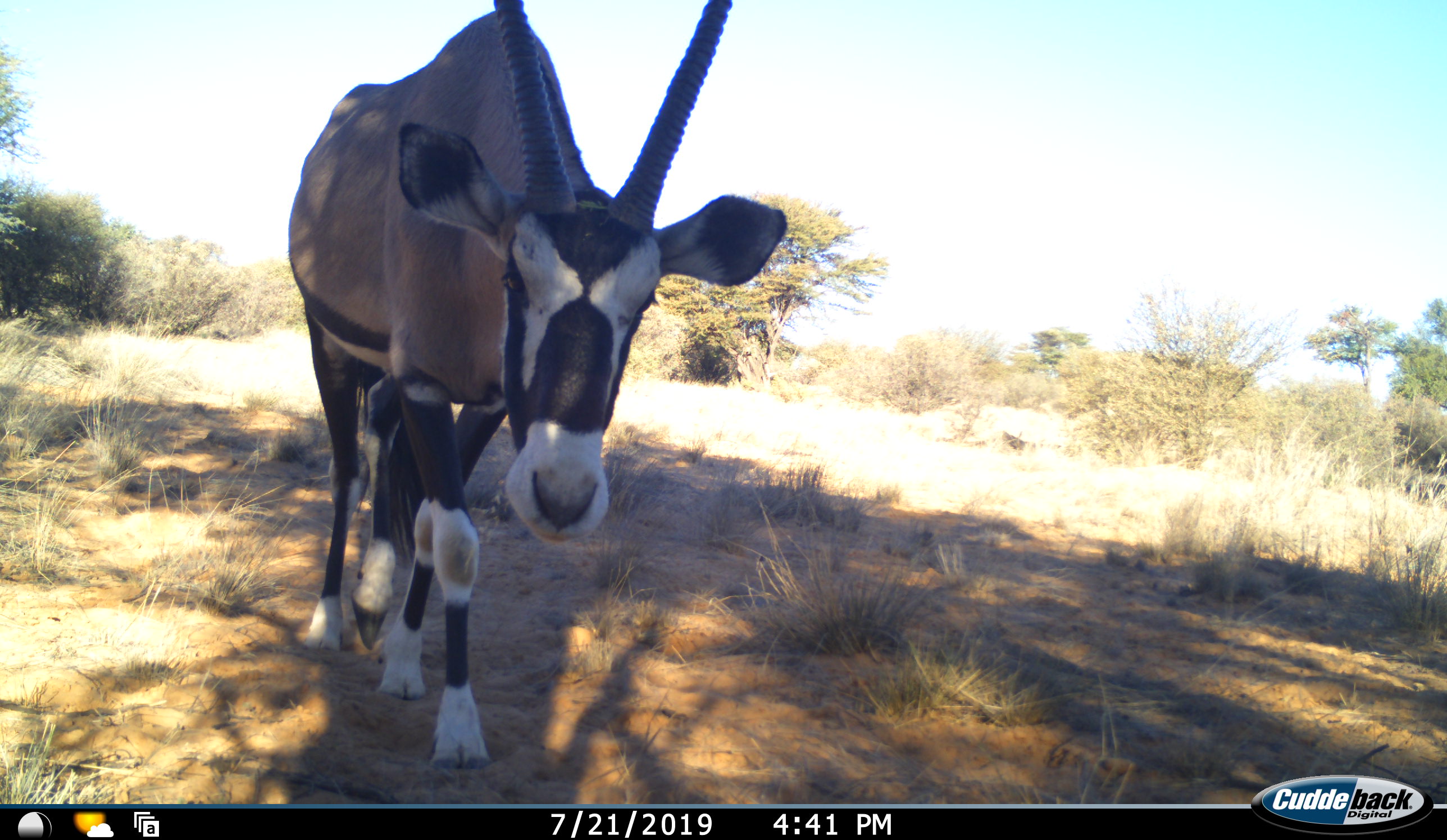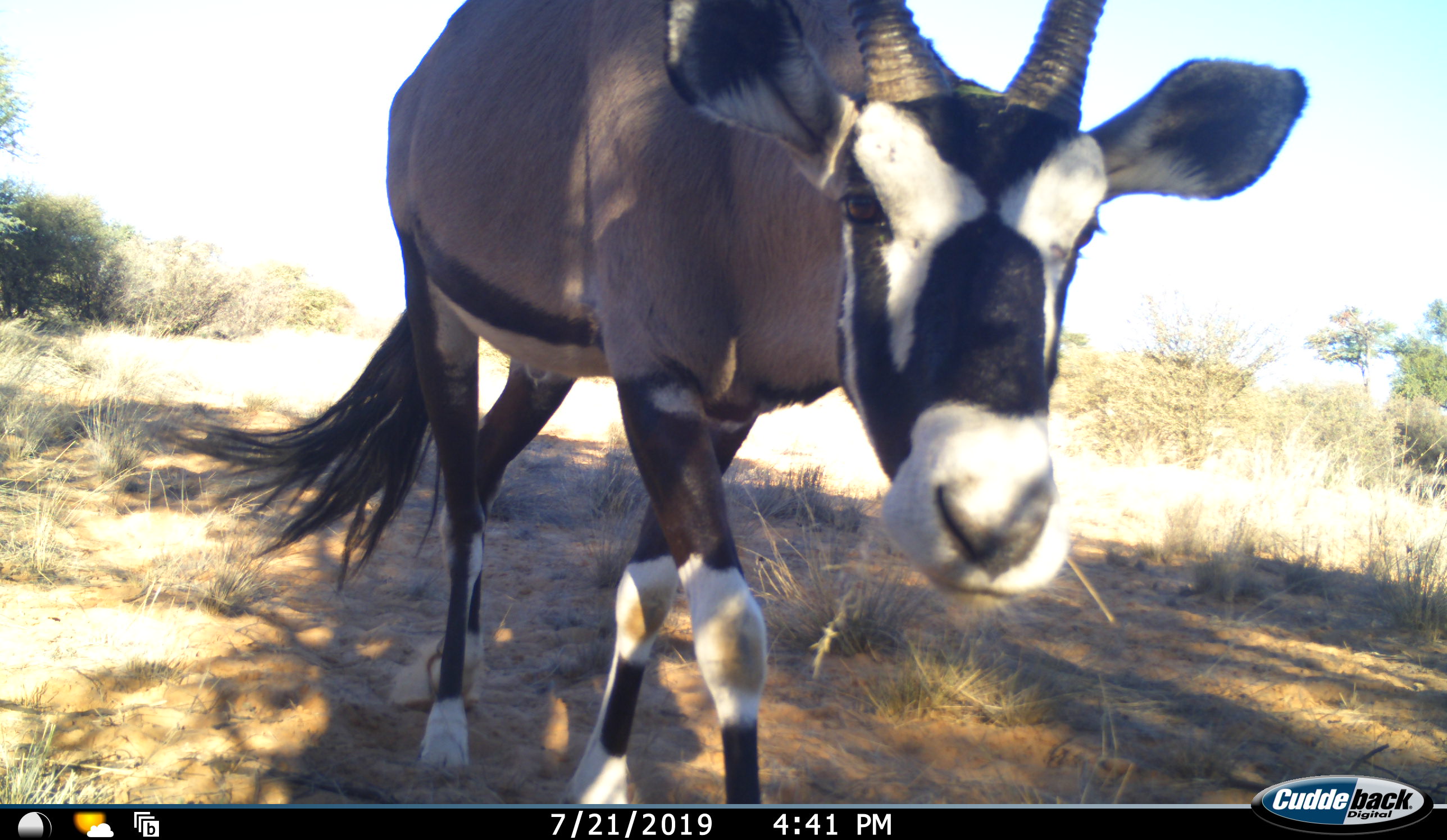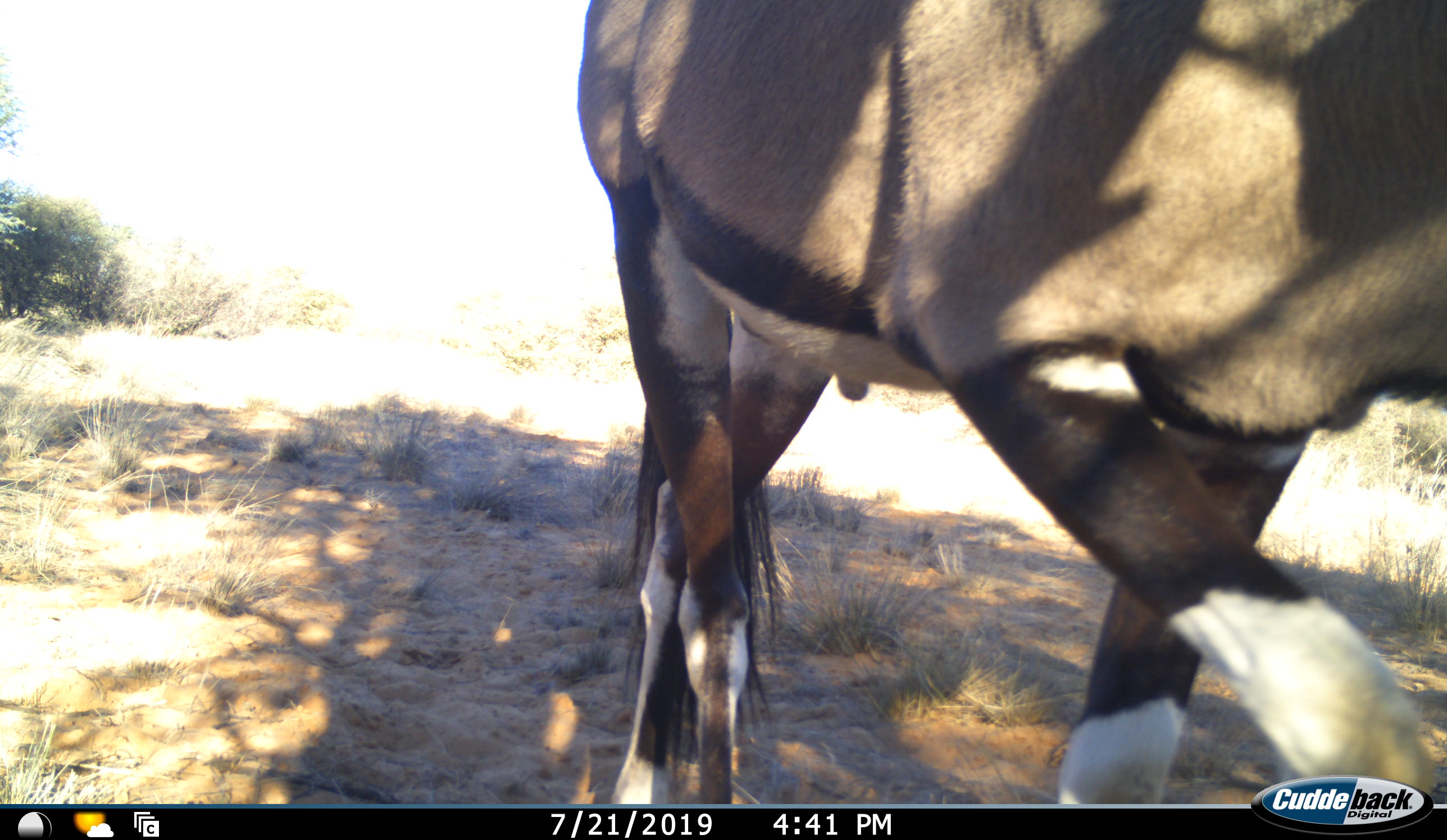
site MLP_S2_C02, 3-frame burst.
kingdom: Animalia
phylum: Chordata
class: Mammalia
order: Artiodactyla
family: Bovidae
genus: Oryx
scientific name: Oryx gazella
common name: gemsbok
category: oryx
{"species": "oryx (gemsbok) (Oryx gazella)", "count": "1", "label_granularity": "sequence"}